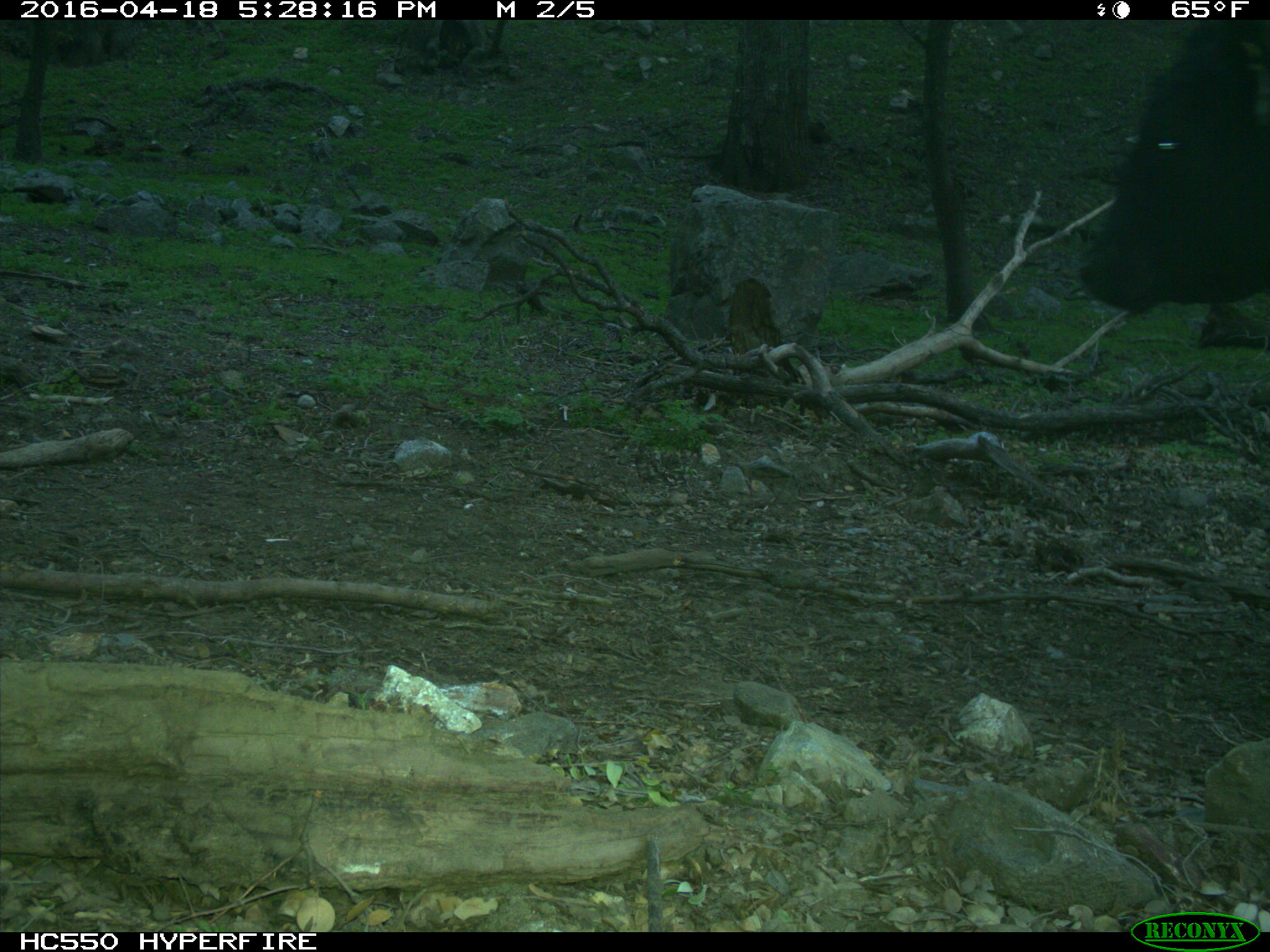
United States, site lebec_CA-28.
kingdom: Animalia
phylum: Chordata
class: Mammalia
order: Artiodactyla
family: Bovidae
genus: Bos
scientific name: Bos taurus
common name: domestic cow